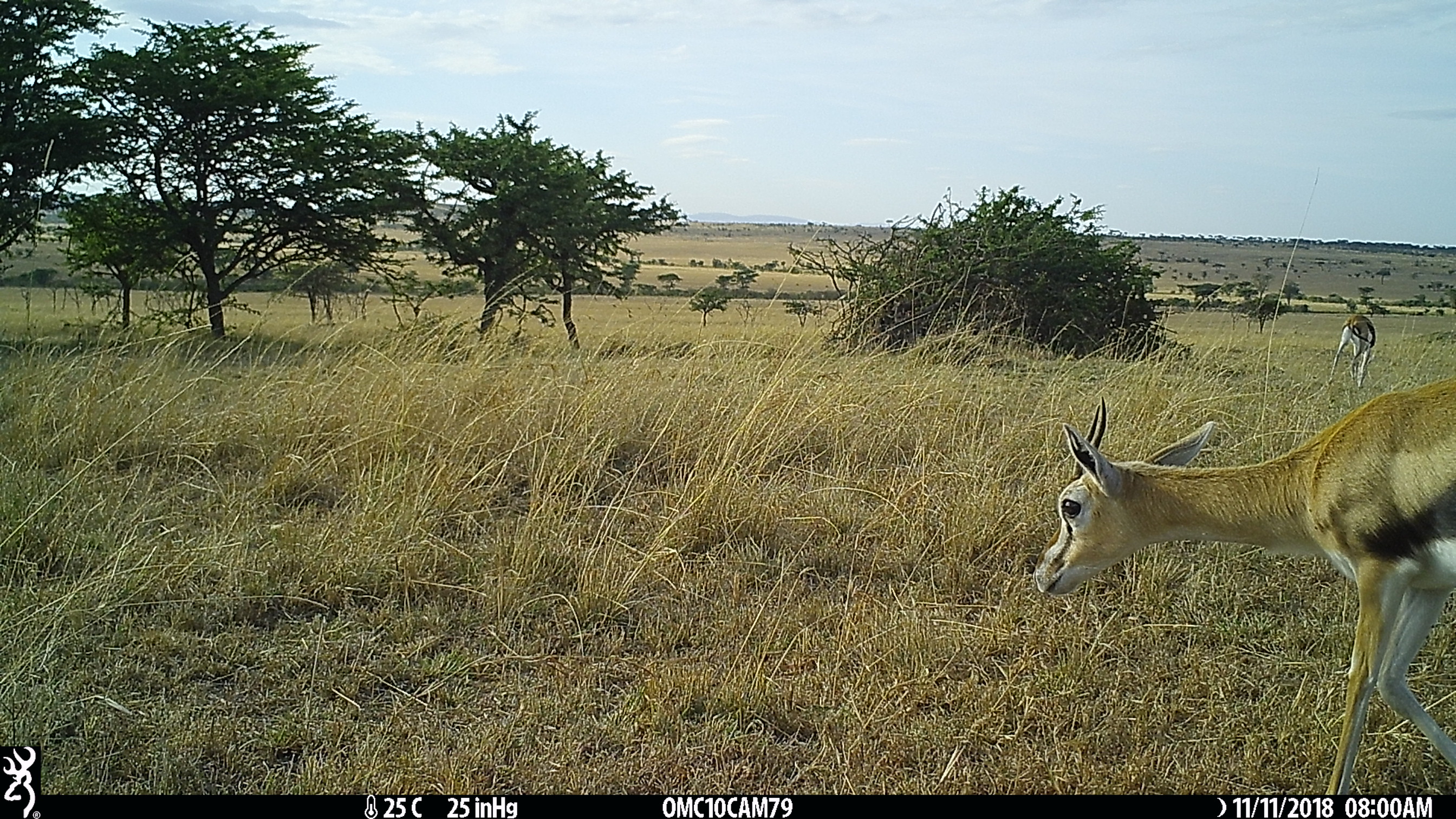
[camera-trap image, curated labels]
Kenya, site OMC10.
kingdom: Animalia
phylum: Chordata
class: Mammalia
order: Artiodactyla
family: Bovidae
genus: Eudorcas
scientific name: Eudorcas thomsonii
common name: thomon's gazelle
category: gazelle thomsons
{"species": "gazelle thomsons (thomon's gazelle) (Eudorcas thomsonii)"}